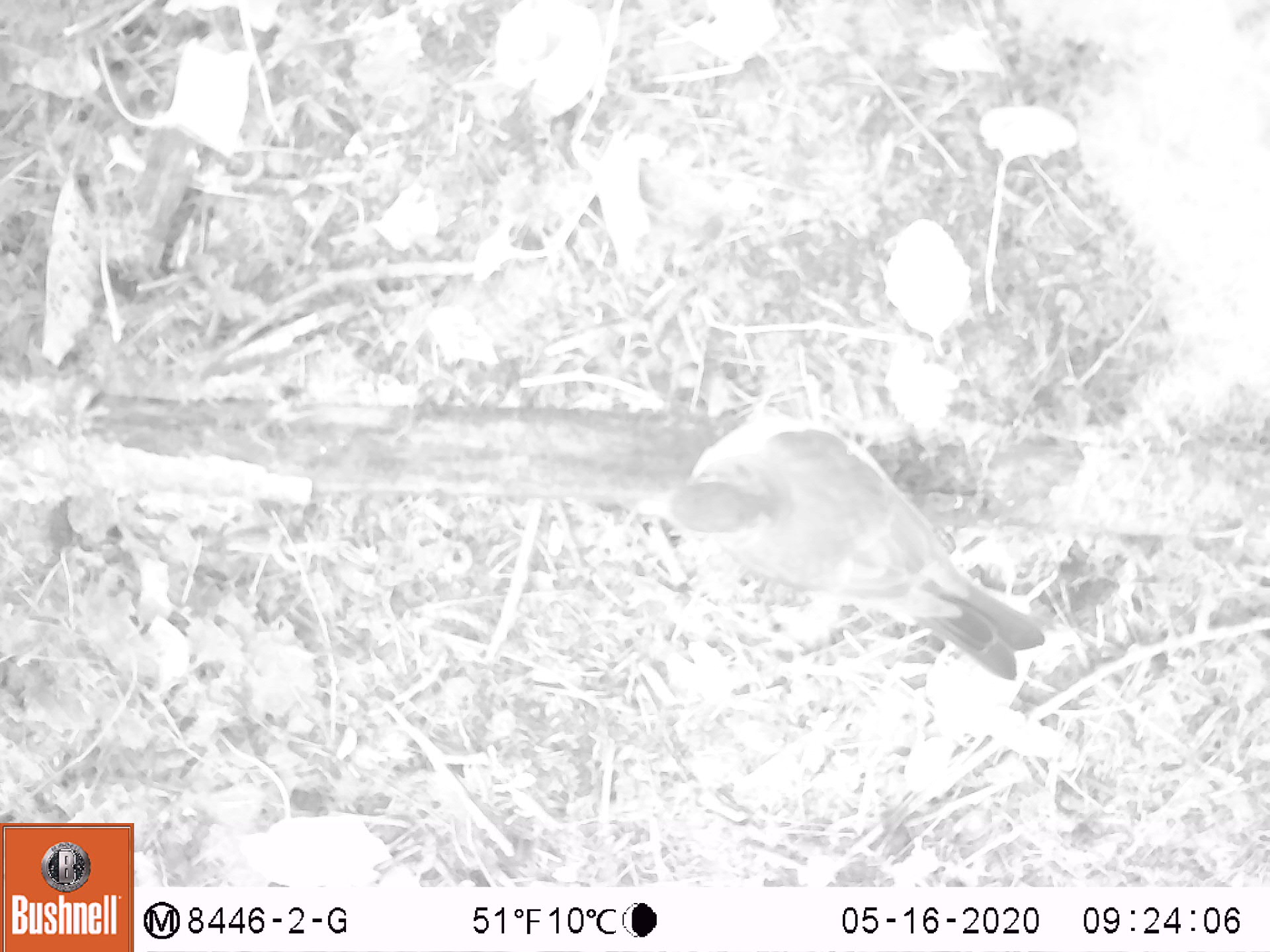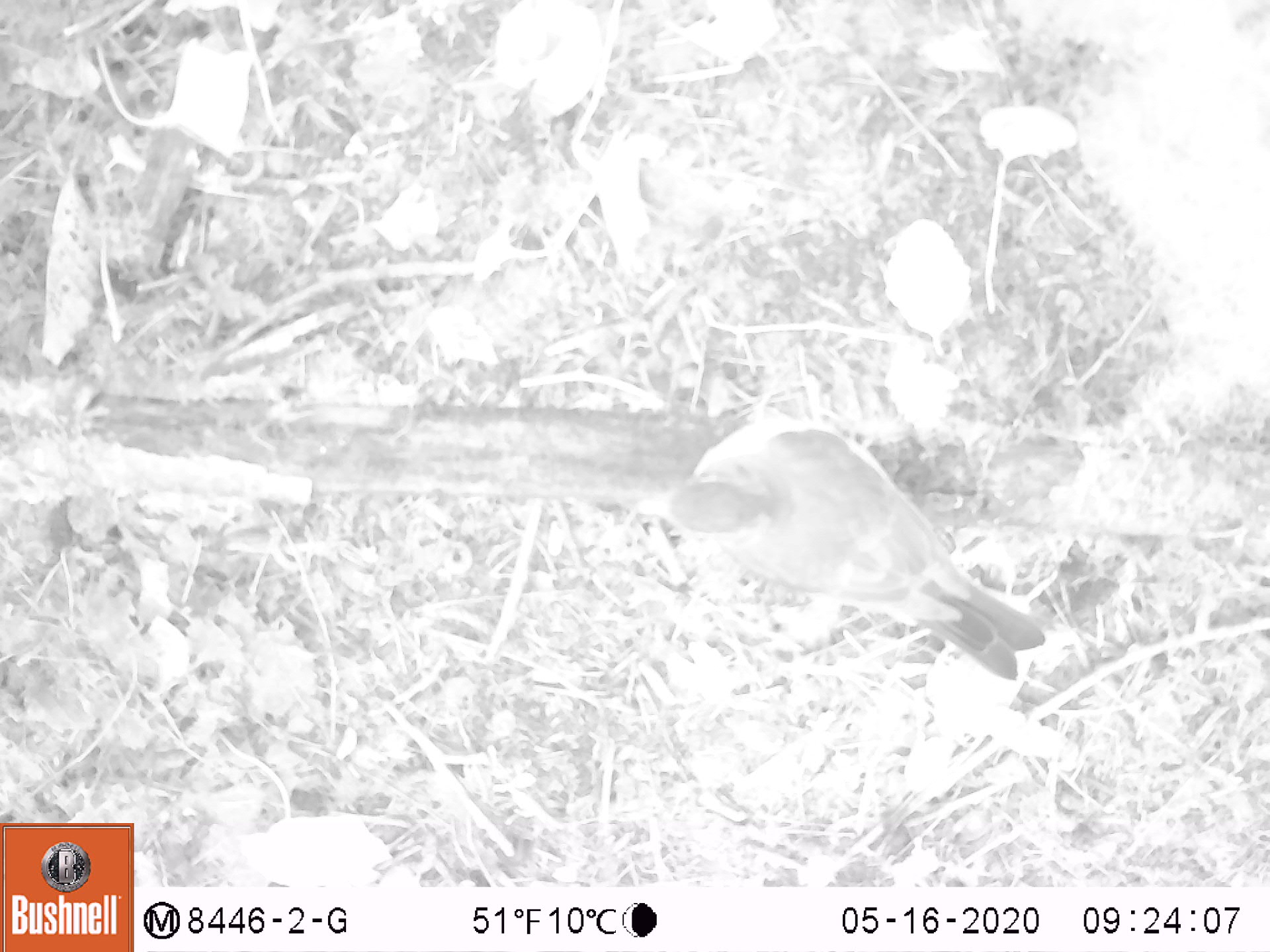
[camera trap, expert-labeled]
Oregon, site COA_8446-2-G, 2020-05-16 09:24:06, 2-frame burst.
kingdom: Animalia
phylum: Chordata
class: Aves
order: Passeriformes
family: Turdidae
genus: Turdus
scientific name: Turdus migratorius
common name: american robin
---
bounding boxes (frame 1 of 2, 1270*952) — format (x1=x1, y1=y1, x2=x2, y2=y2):
american robin: (x1=623, y1=400, x2=1057, y2=694)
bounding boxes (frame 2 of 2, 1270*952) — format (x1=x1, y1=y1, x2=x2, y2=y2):
american robin: (x1=619, y1=401, x2=1061, y2=697)